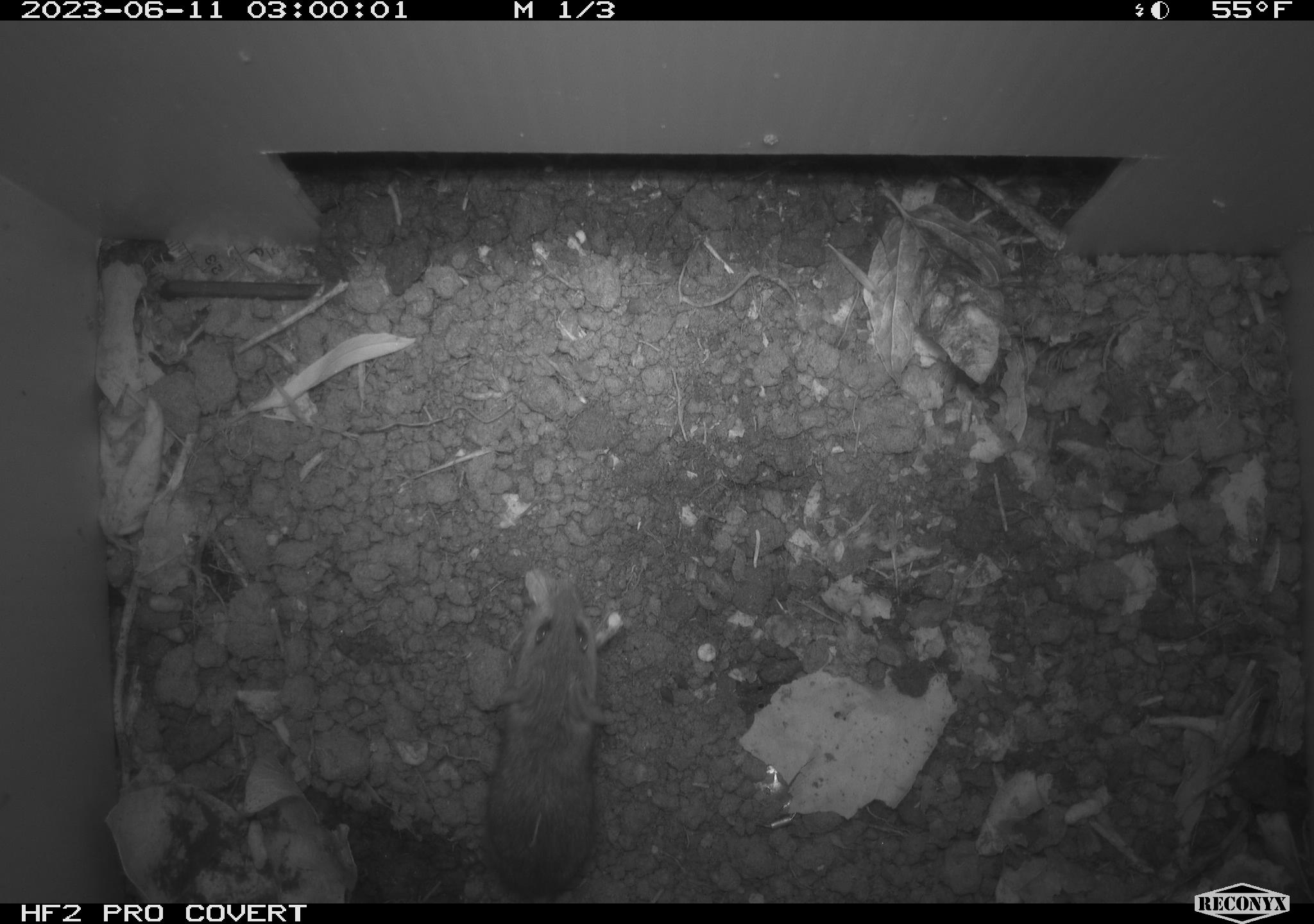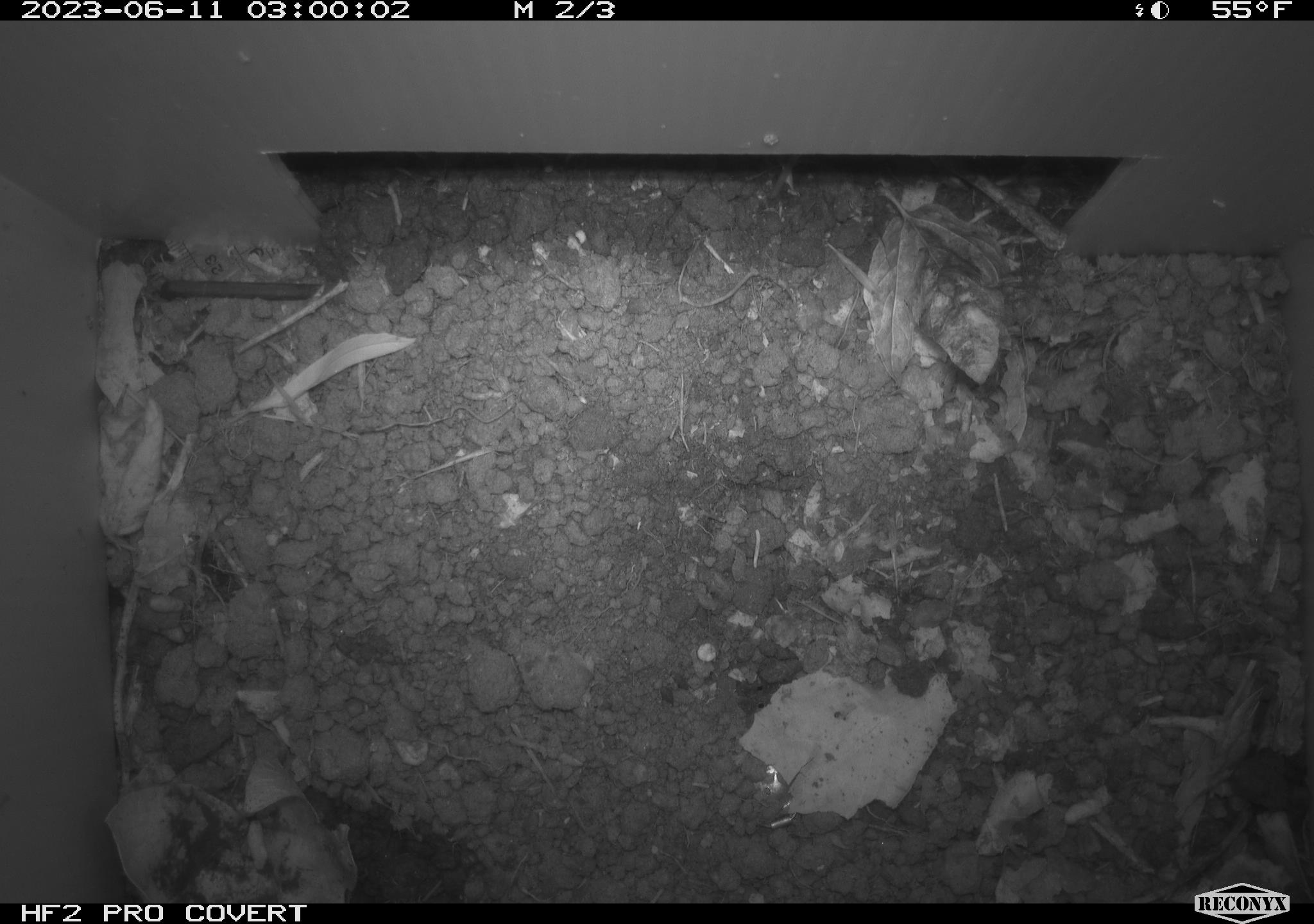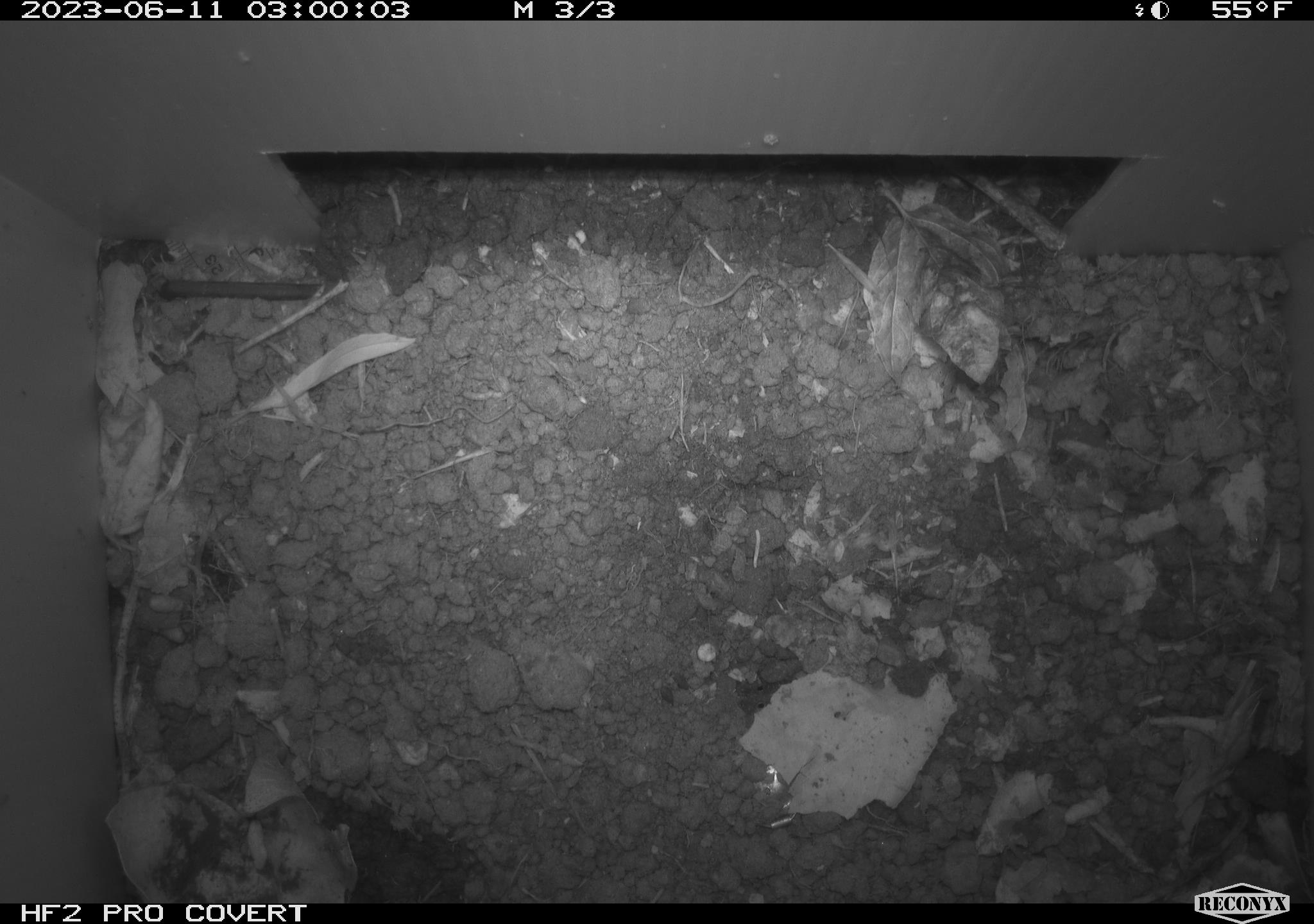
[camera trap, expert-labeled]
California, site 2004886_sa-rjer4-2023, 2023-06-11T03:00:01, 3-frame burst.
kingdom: Animalia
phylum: Chordata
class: Mammalia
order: Rodentia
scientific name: Rodentia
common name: mouse species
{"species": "mouse species (Rodentia)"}